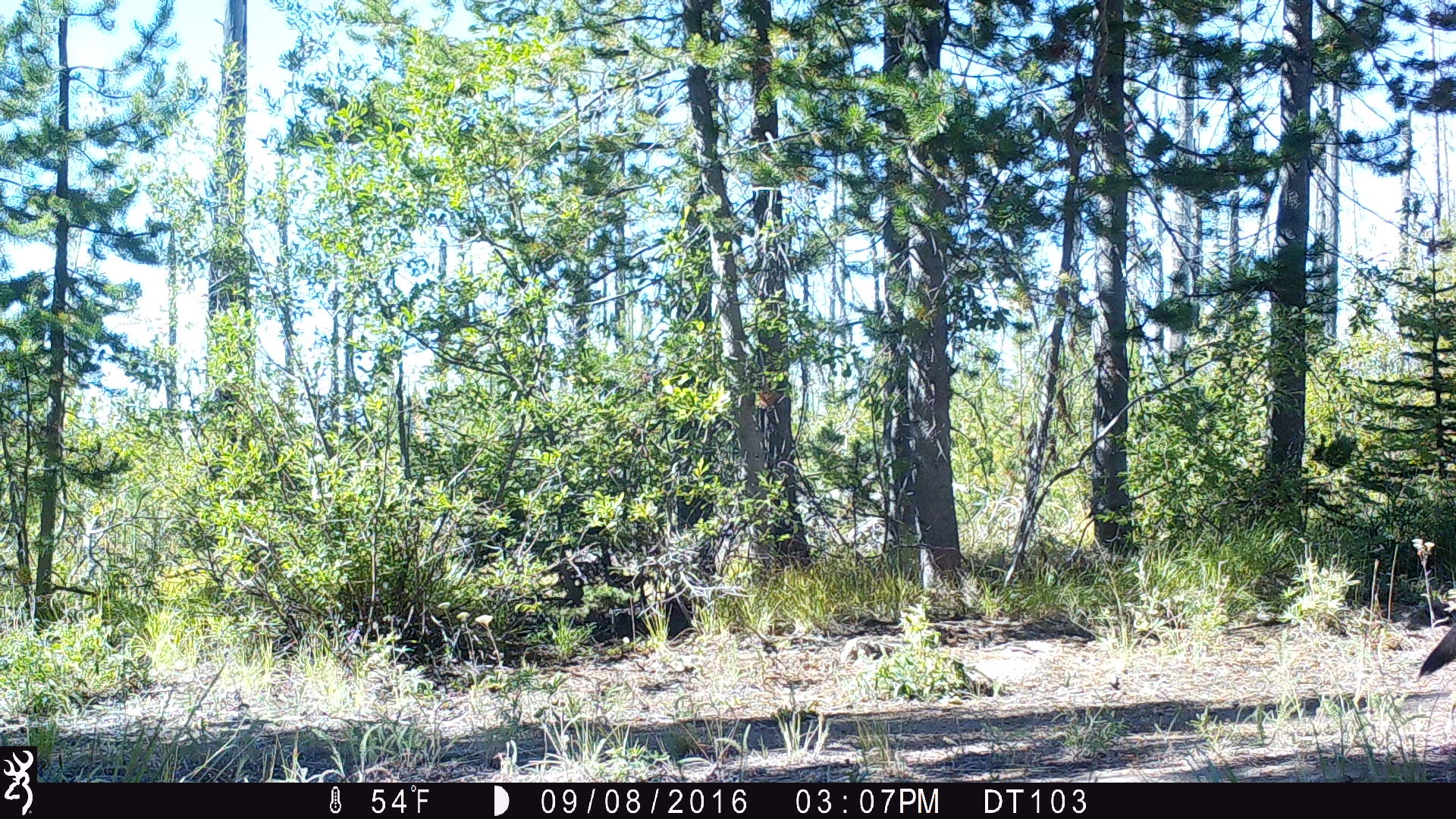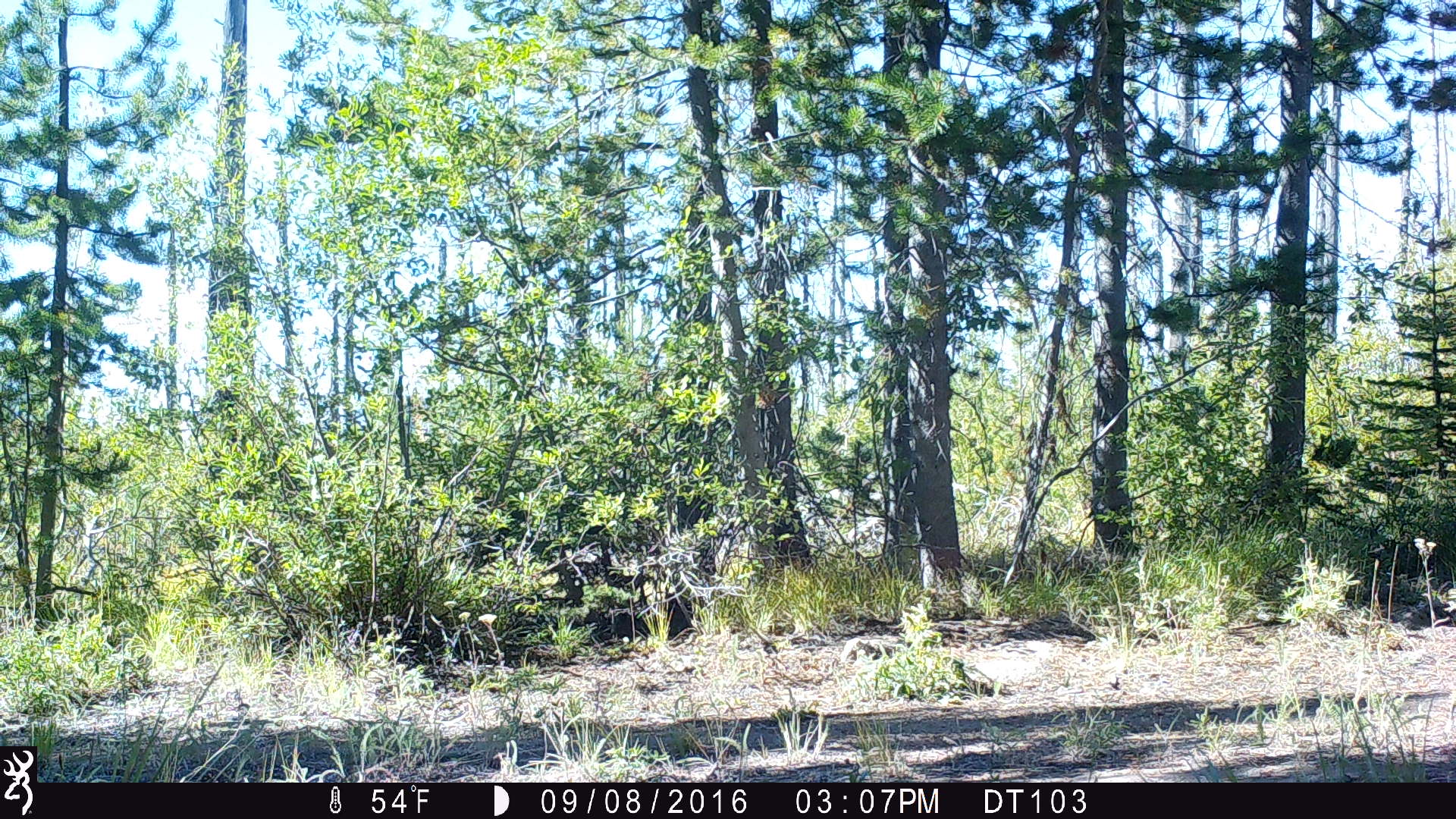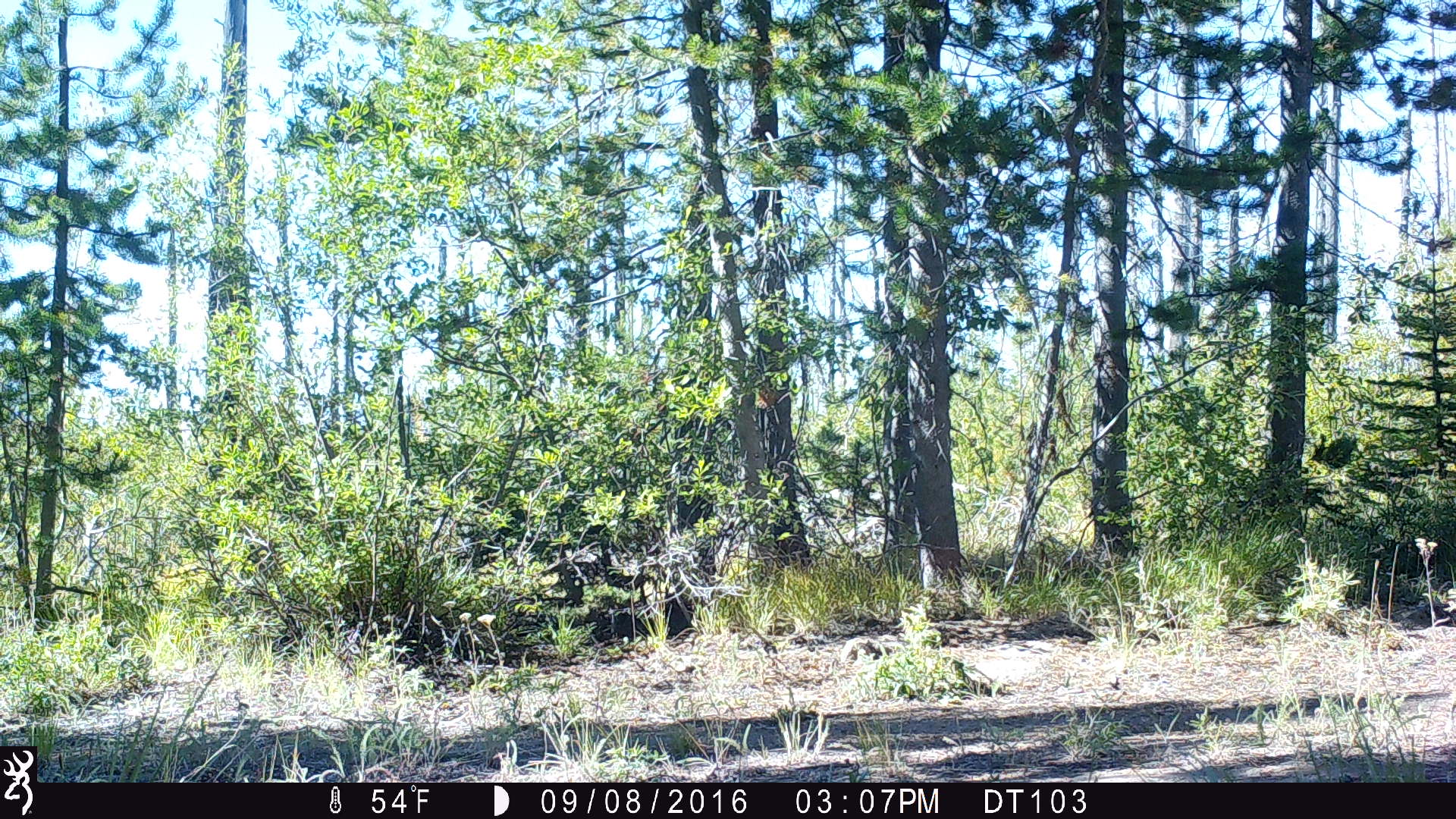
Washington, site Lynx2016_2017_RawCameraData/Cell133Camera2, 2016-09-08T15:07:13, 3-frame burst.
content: unidentified animal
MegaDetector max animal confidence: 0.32